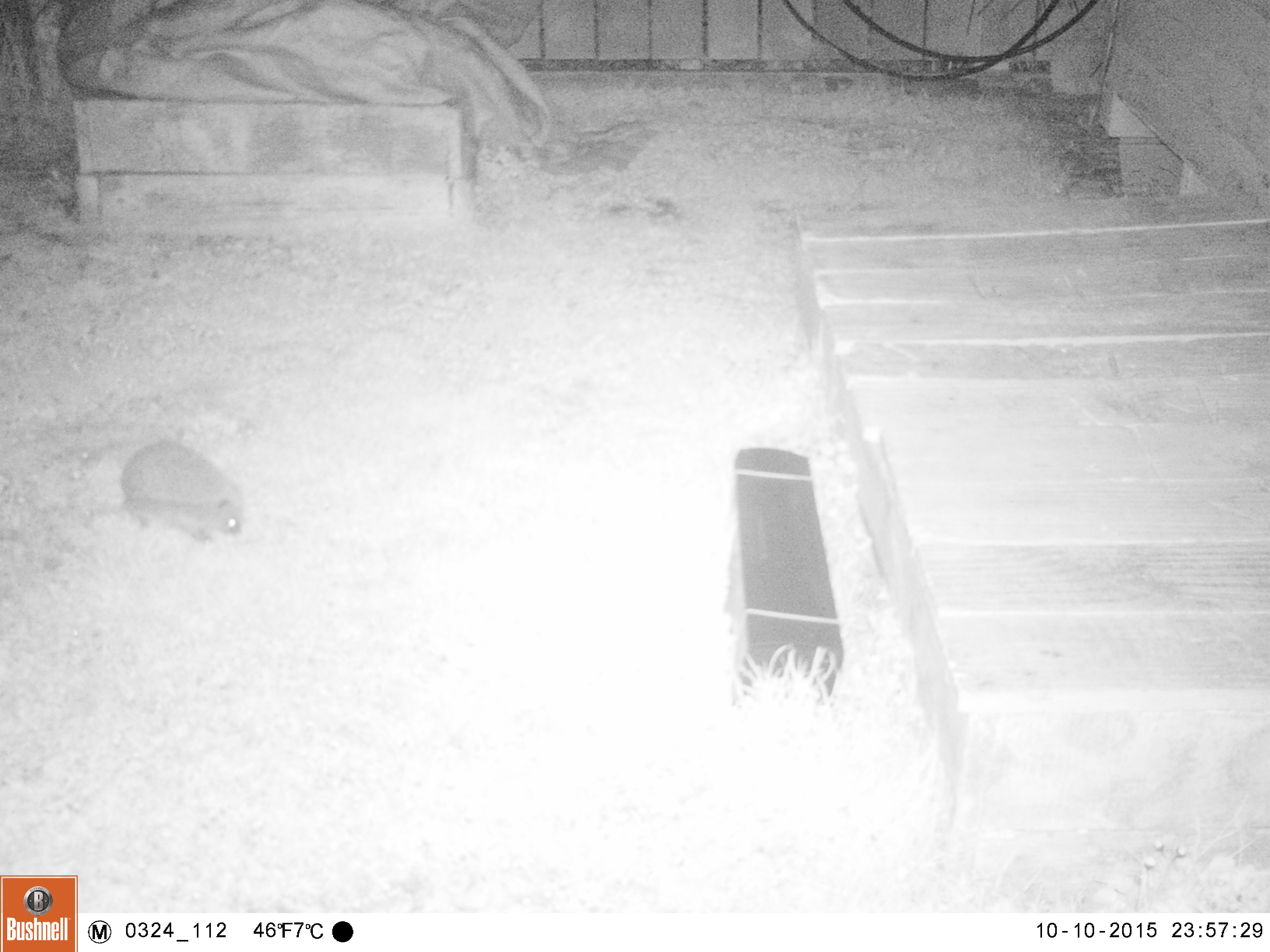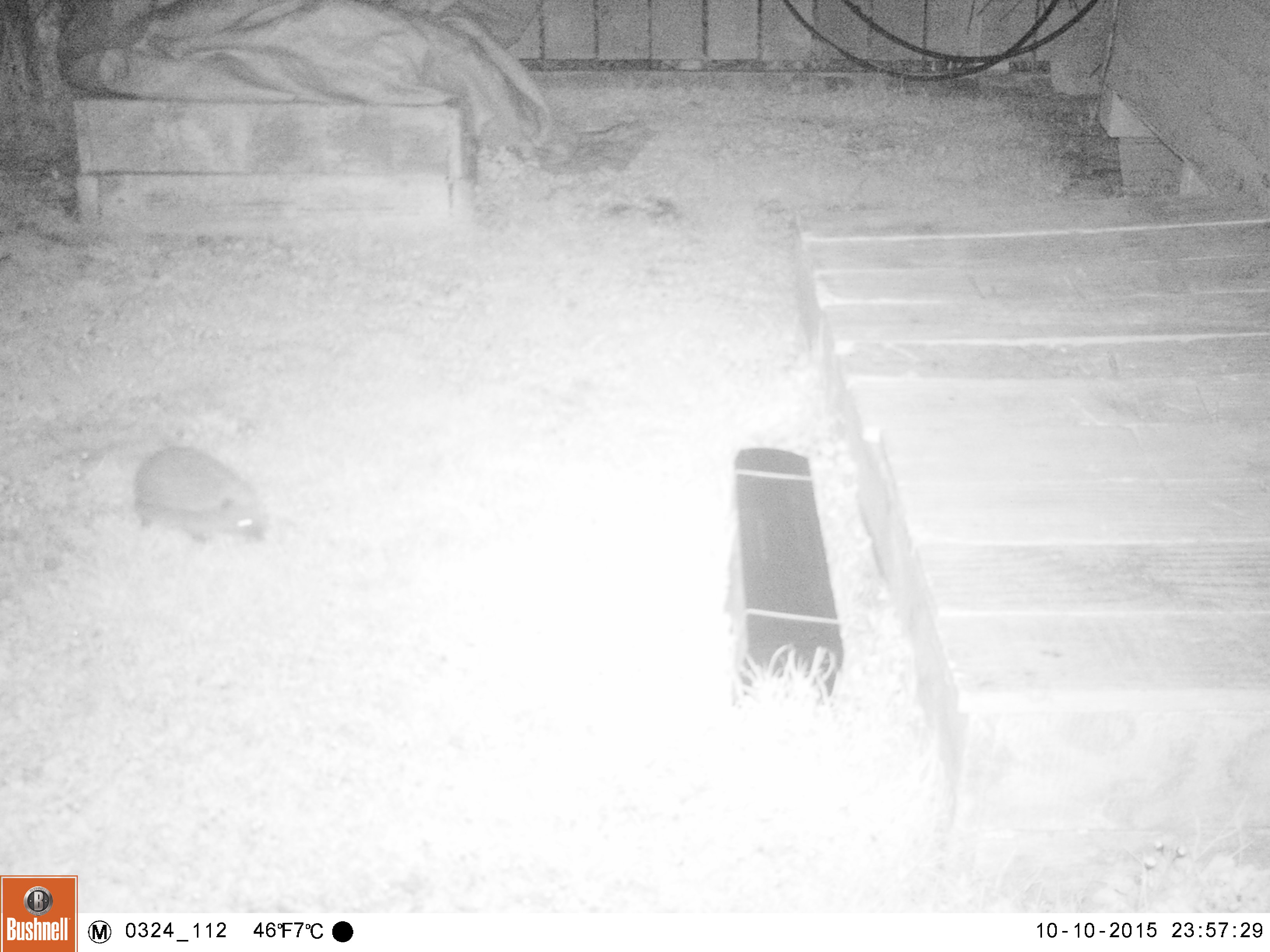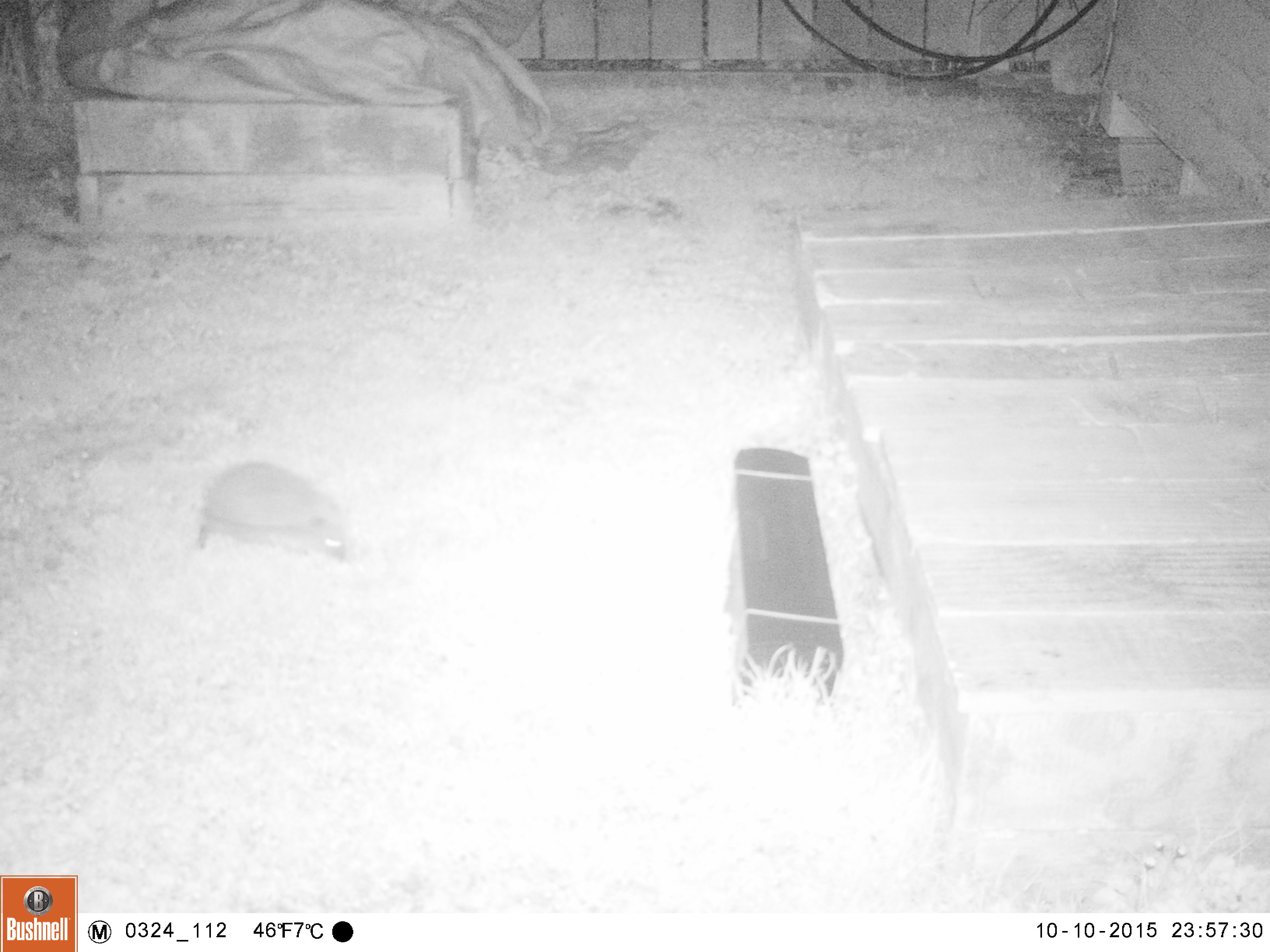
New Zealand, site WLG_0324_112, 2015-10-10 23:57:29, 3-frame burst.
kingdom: Animalia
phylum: Chordata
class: Mammalia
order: Eulipotyphla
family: Erinaceidae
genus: Erinaceus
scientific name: Erinaceus europaeus europaeus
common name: european hedgehog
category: hedgehog